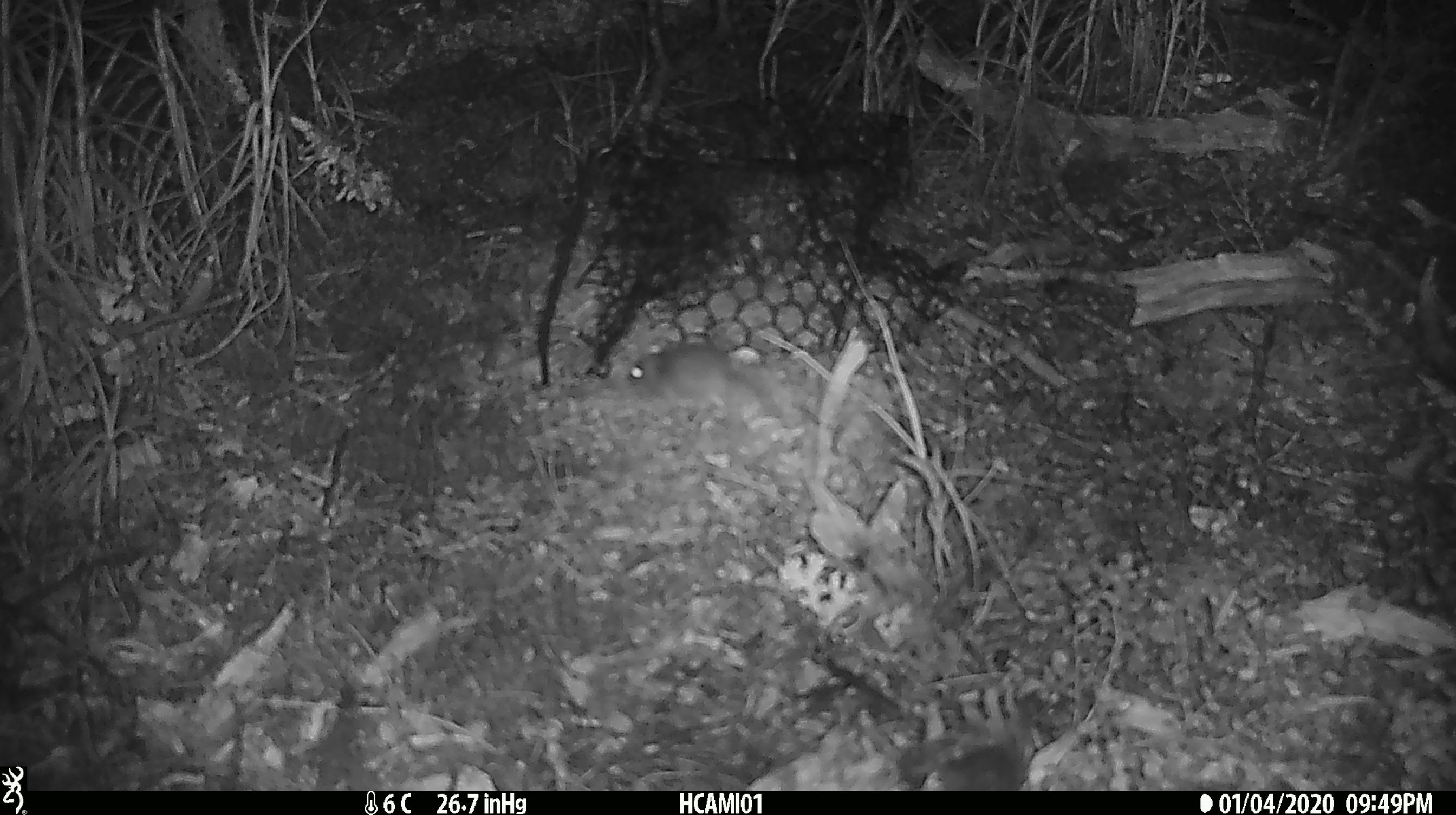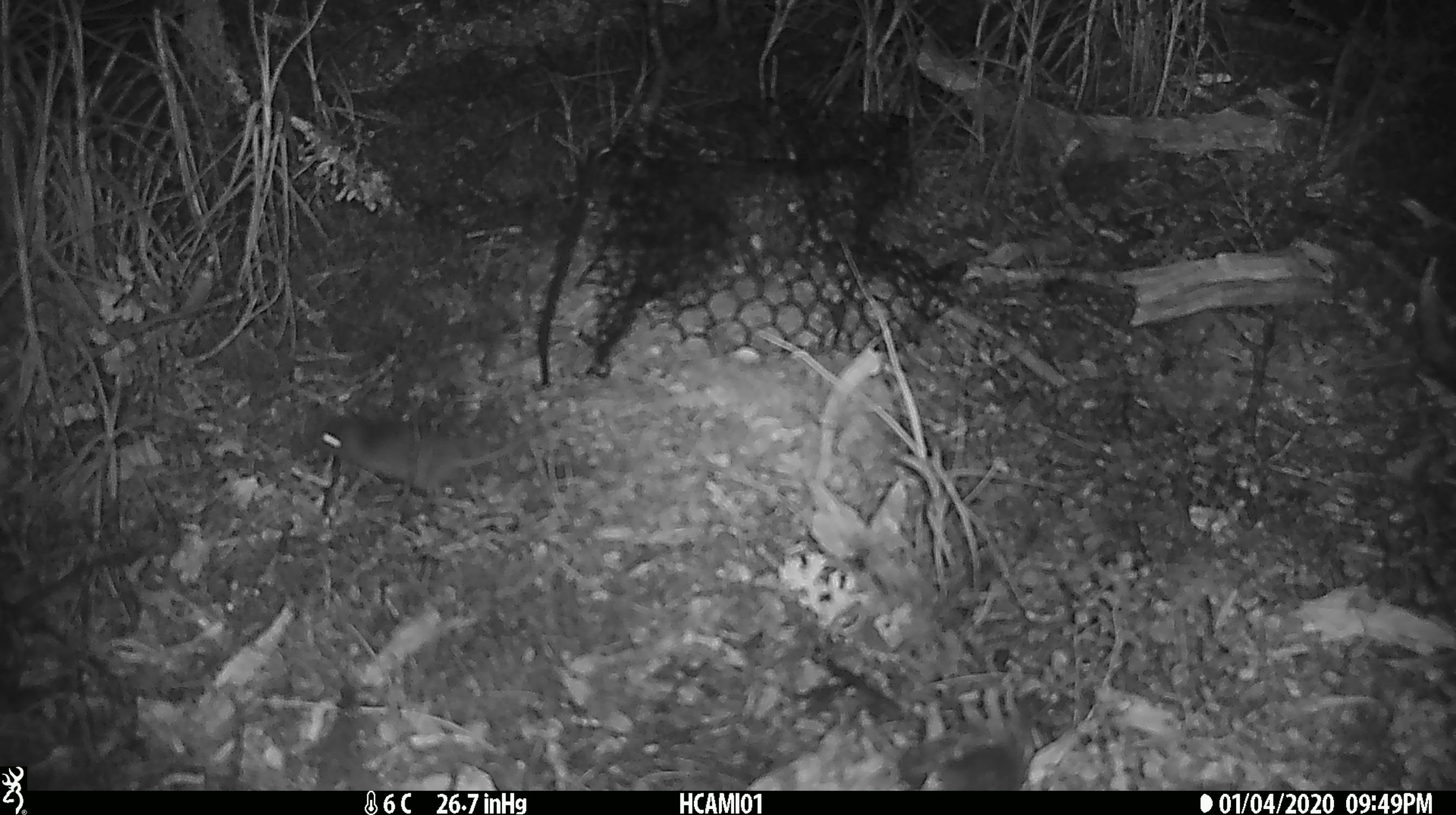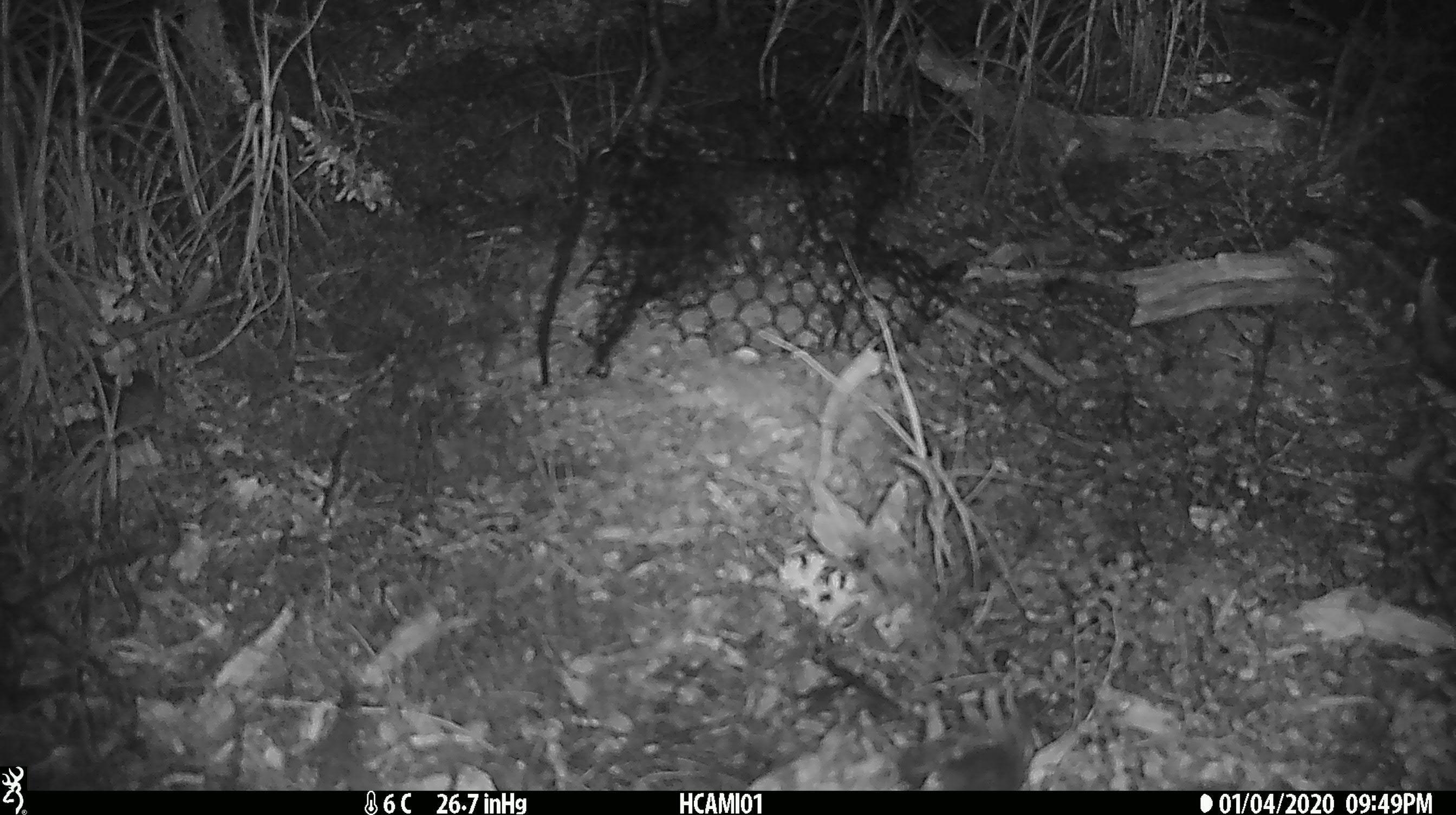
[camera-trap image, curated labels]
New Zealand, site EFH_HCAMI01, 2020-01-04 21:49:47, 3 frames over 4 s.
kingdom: Animalia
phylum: Chordata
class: Mammalia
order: Rodentia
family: Muridae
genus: Mus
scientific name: Mus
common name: mouse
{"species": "mouse (Mus)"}